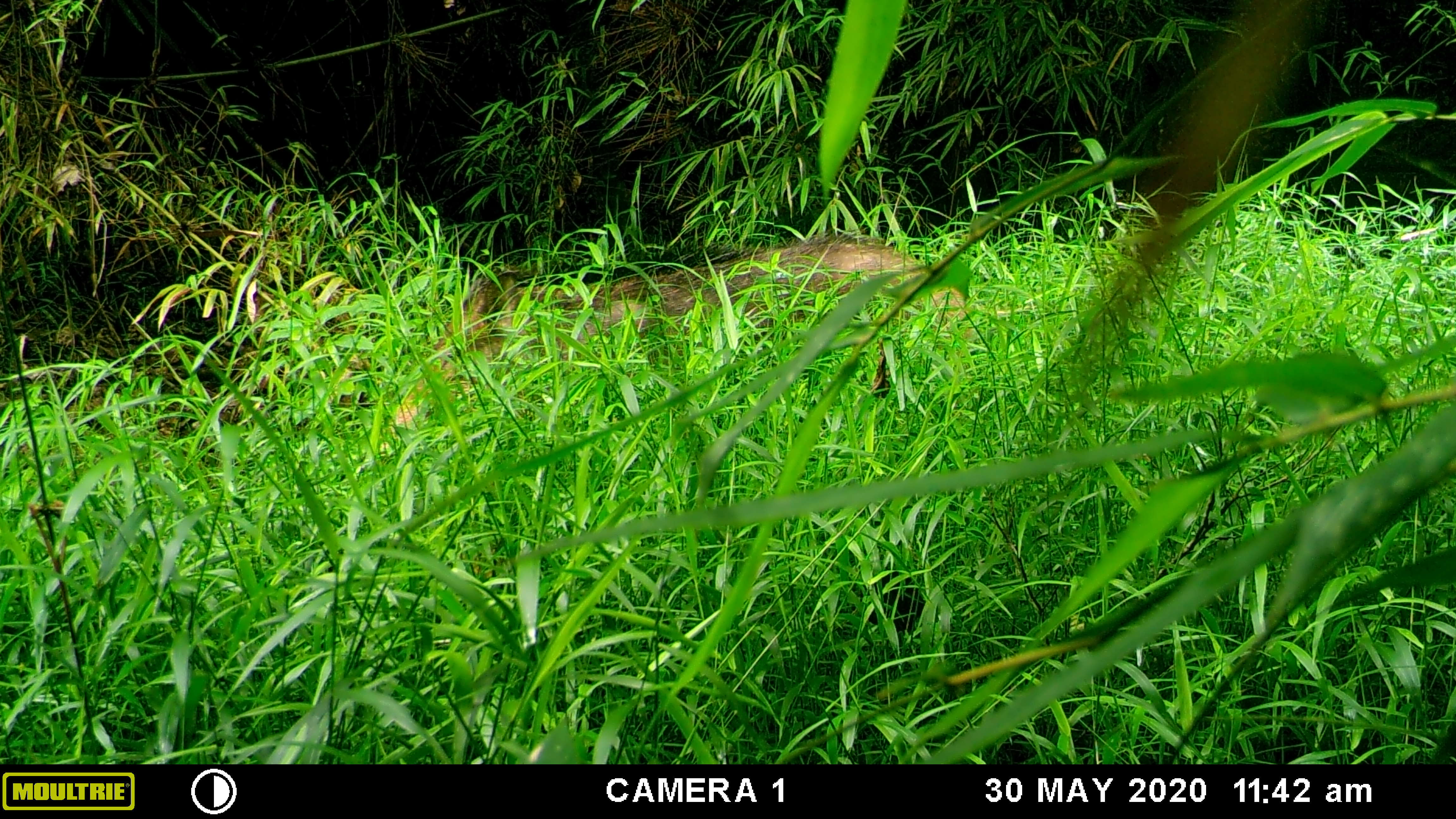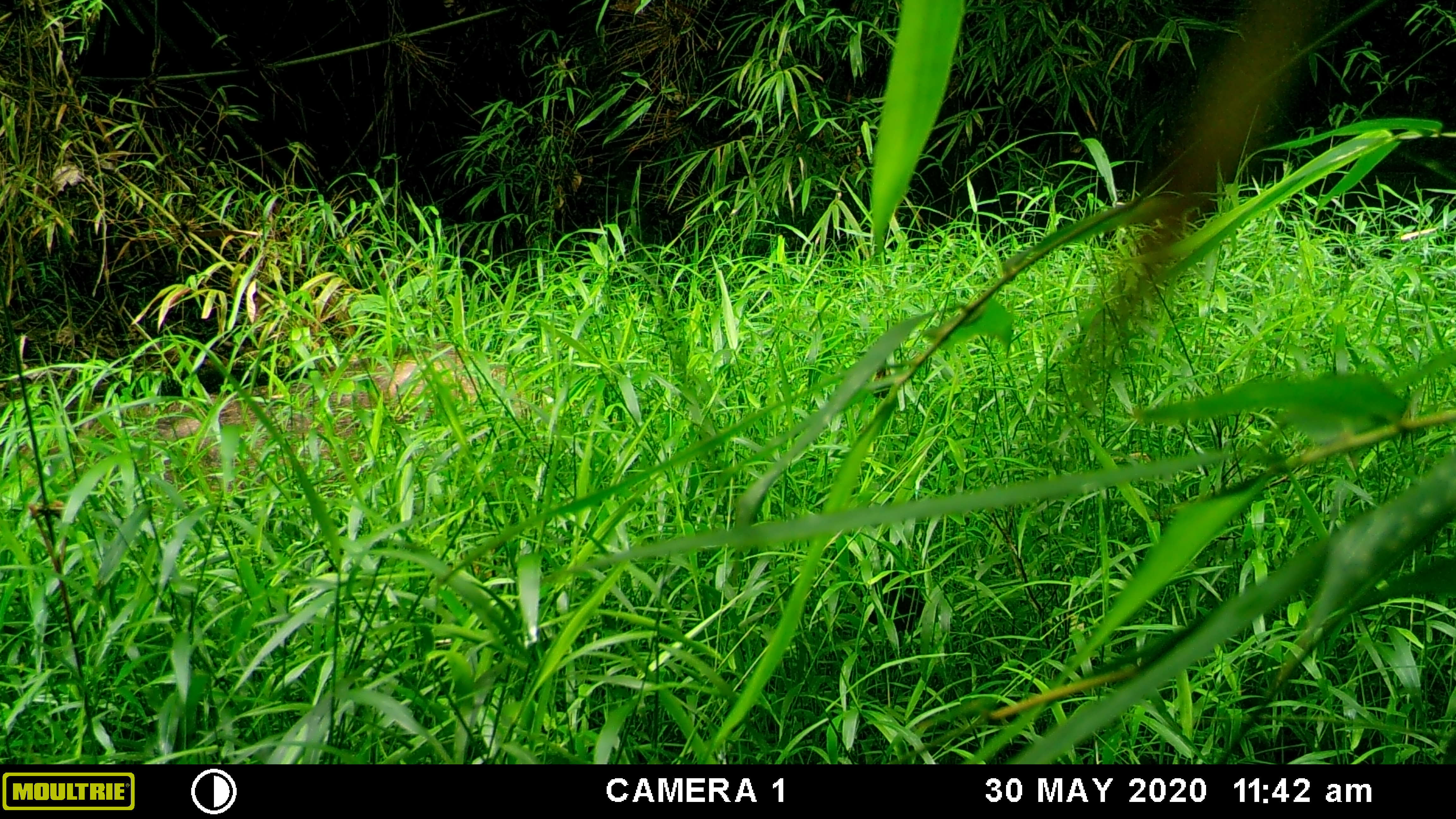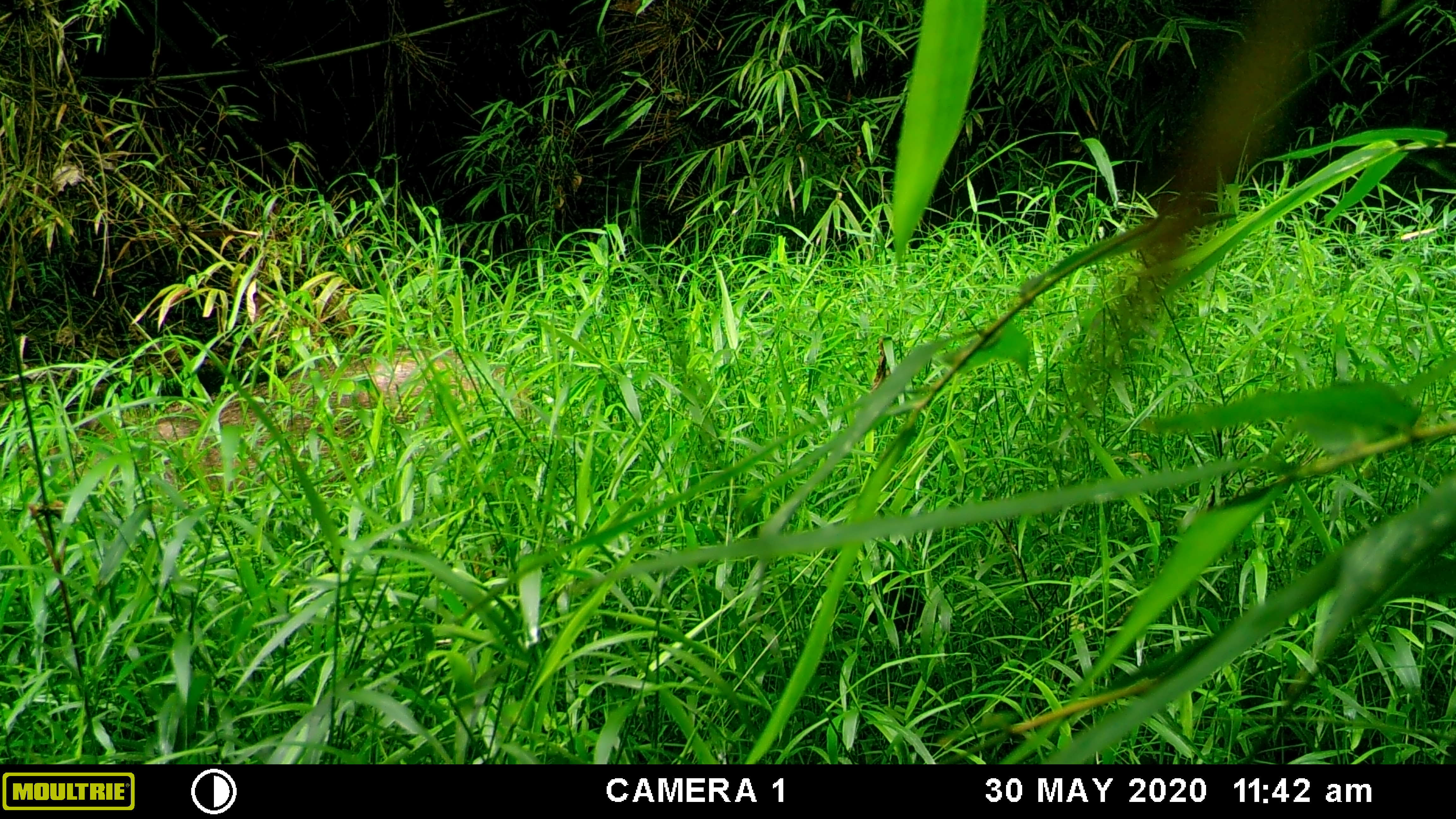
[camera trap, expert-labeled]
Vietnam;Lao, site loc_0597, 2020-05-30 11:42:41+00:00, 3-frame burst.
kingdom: Animalia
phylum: Chordata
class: Mammalia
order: Artiodactyla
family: Suidae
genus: Sus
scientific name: Sus scrofa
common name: eurasian wild pig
Eurasian wild pig (Sus scrofa). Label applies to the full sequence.